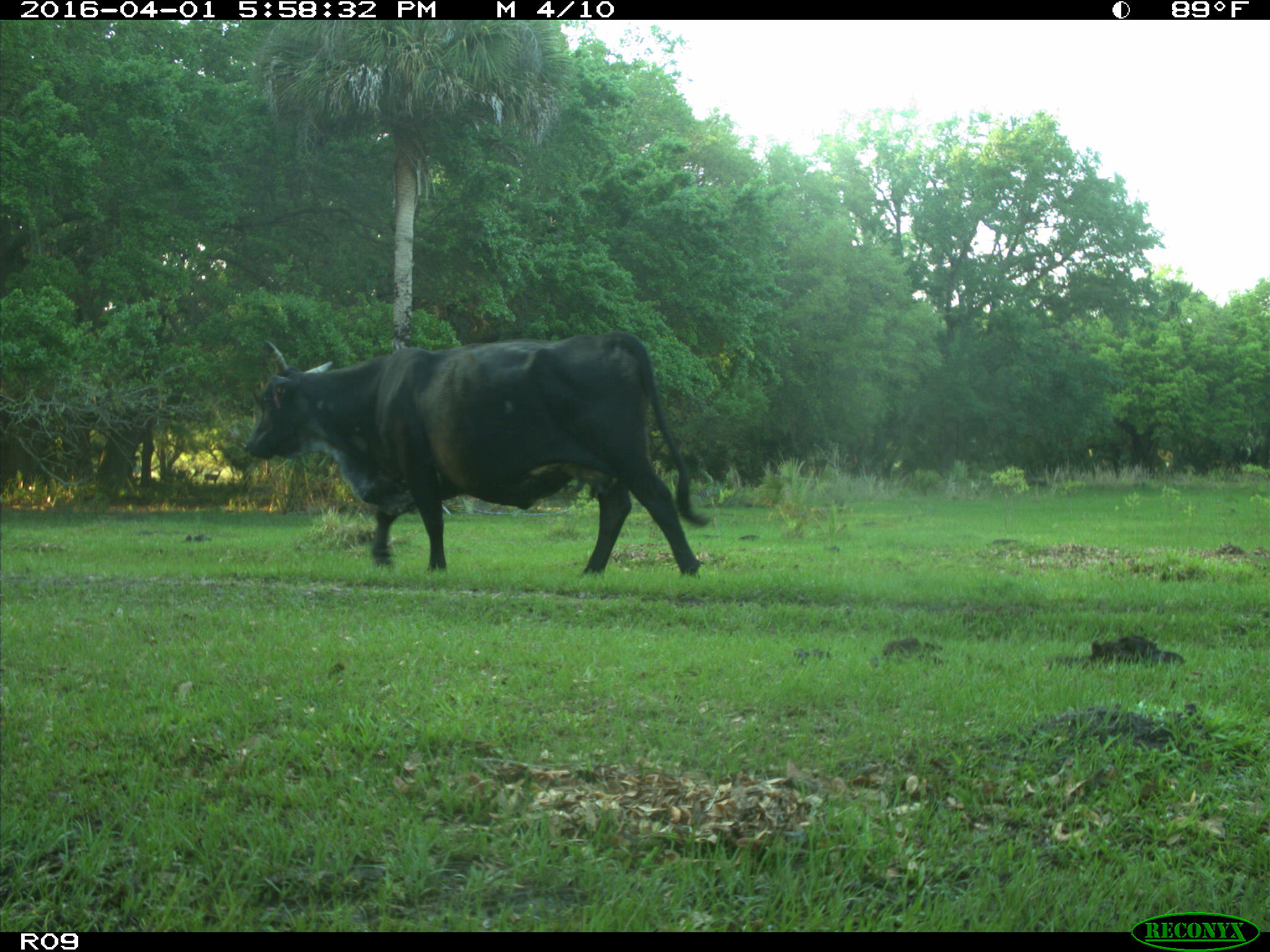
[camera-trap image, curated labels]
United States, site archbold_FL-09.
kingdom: Animalia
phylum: Chordata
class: Mammalia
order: Artiodactyla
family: Bovidae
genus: Bos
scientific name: Bos taurus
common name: domestic cow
Bos taurus (domestic cow).